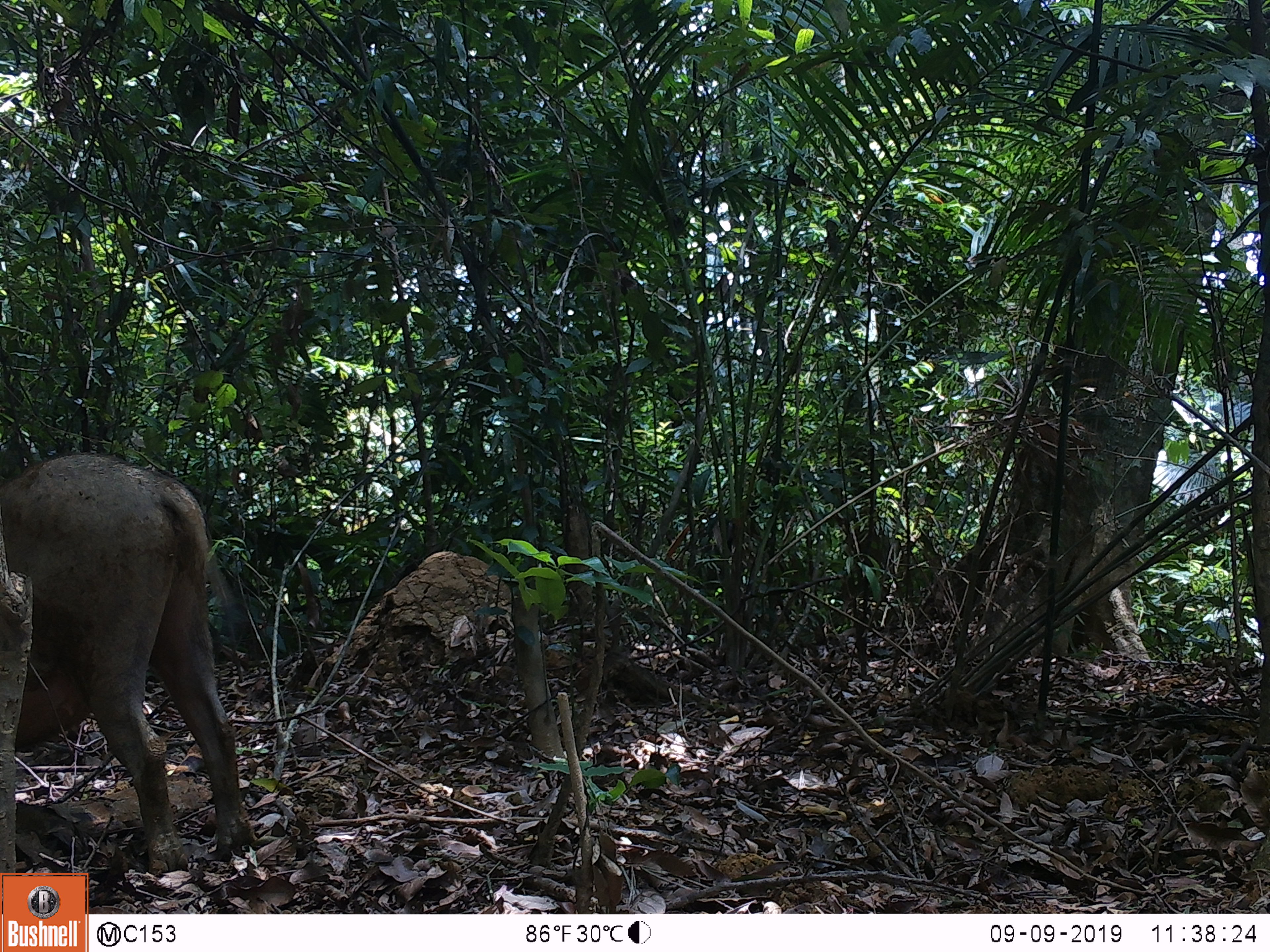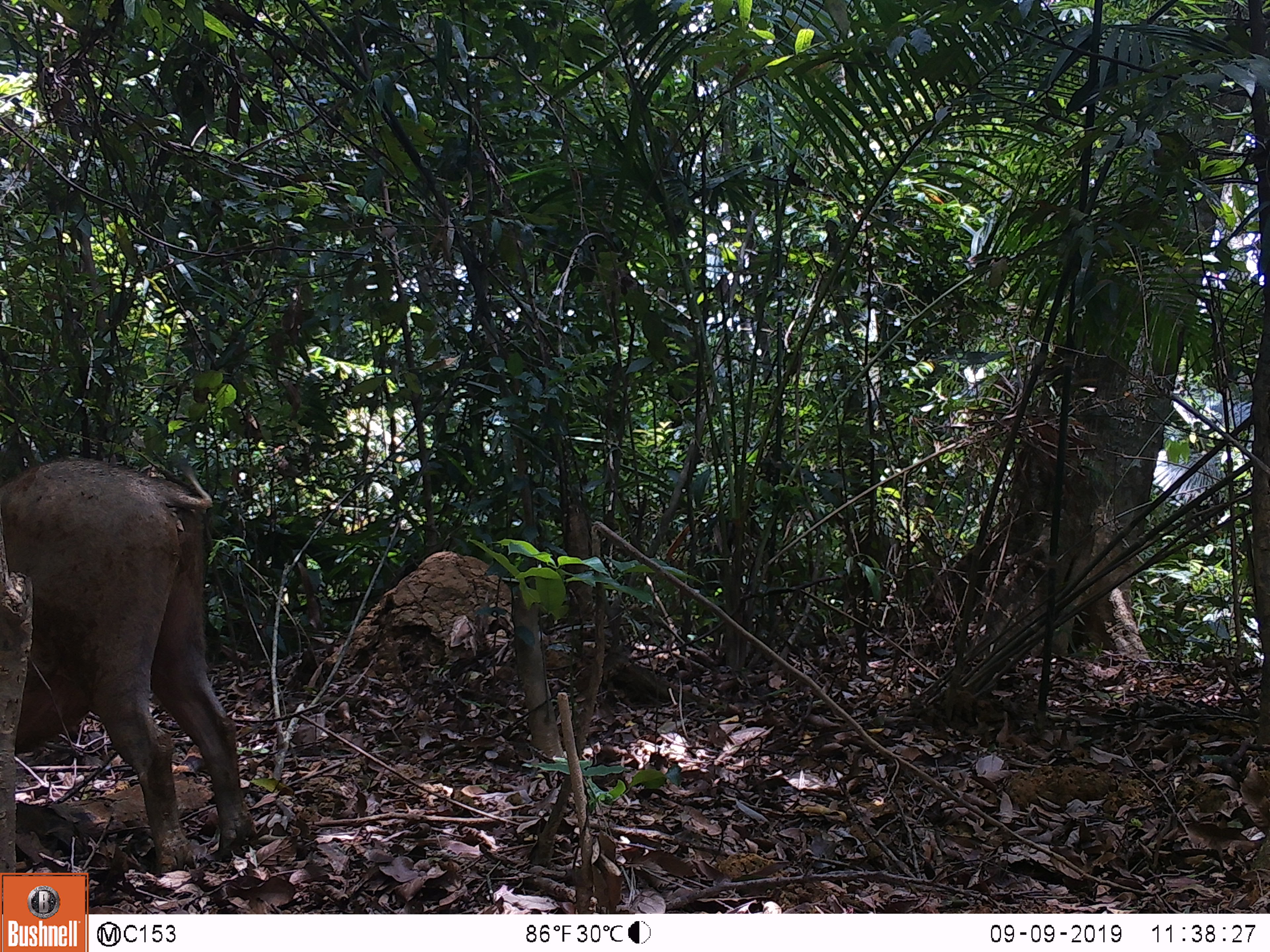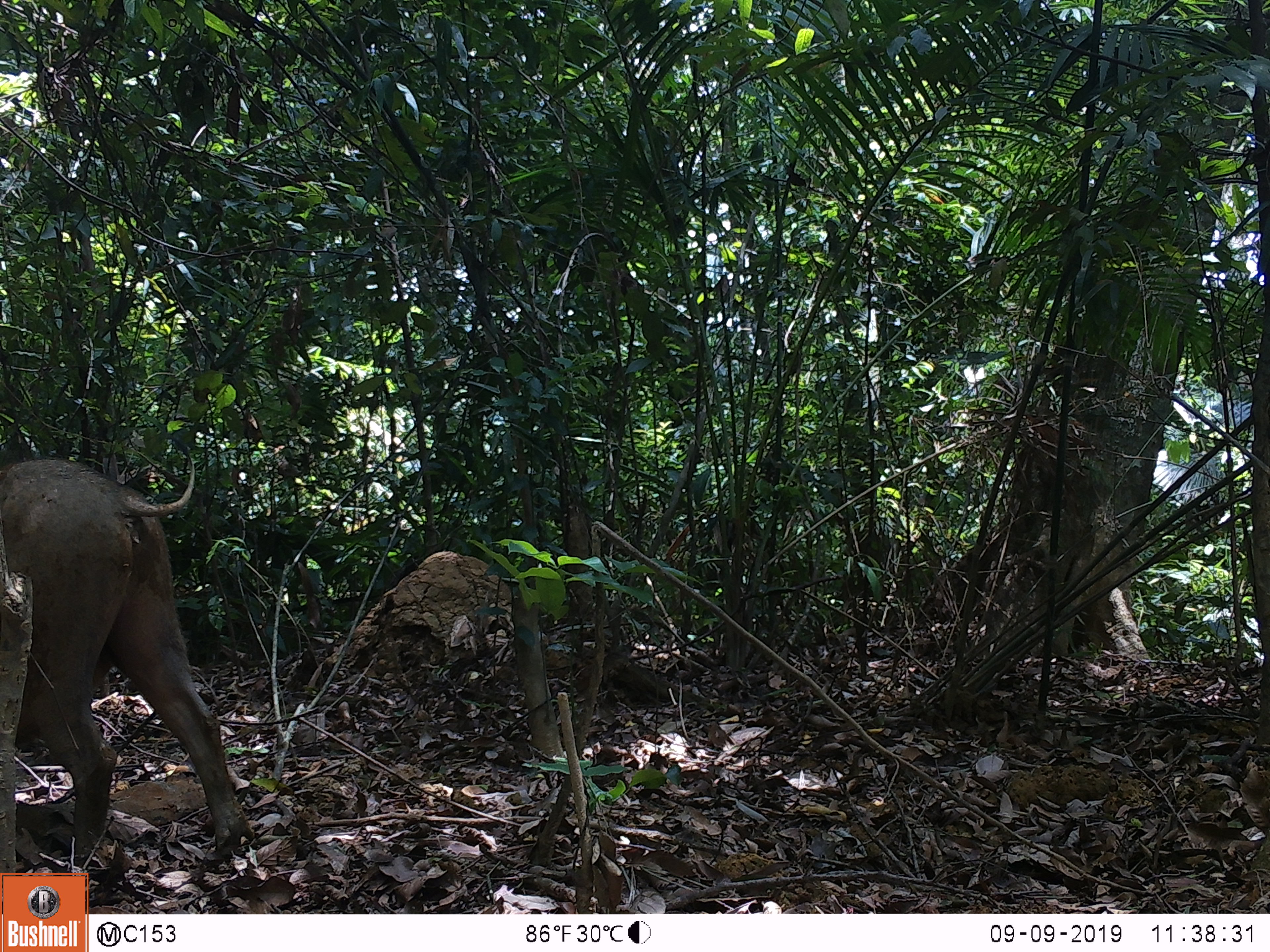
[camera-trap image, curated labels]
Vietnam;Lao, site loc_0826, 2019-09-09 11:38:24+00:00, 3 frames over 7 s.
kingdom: Animalia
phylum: Chordata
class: Mammalia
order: Artiodactyla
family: Suidae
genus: Sus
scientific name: Sus scrofa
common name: eurasian wild pig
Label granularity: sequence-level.